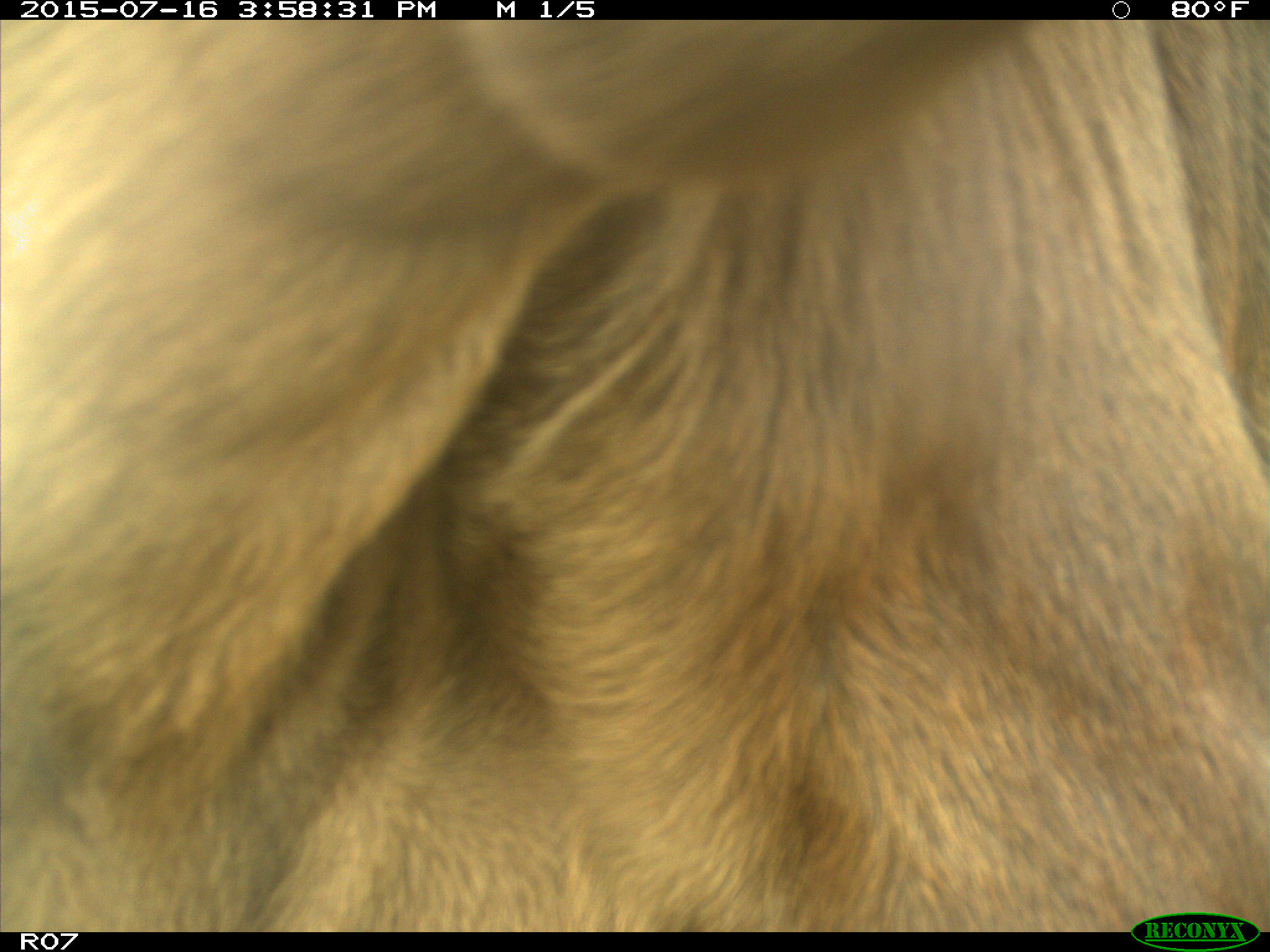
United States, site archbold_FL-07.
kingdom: Animalia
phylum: Chordata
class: Mammalia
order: Artiodactyla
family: Bovidae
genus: Bos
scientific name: Bos taurus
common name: domestic cow